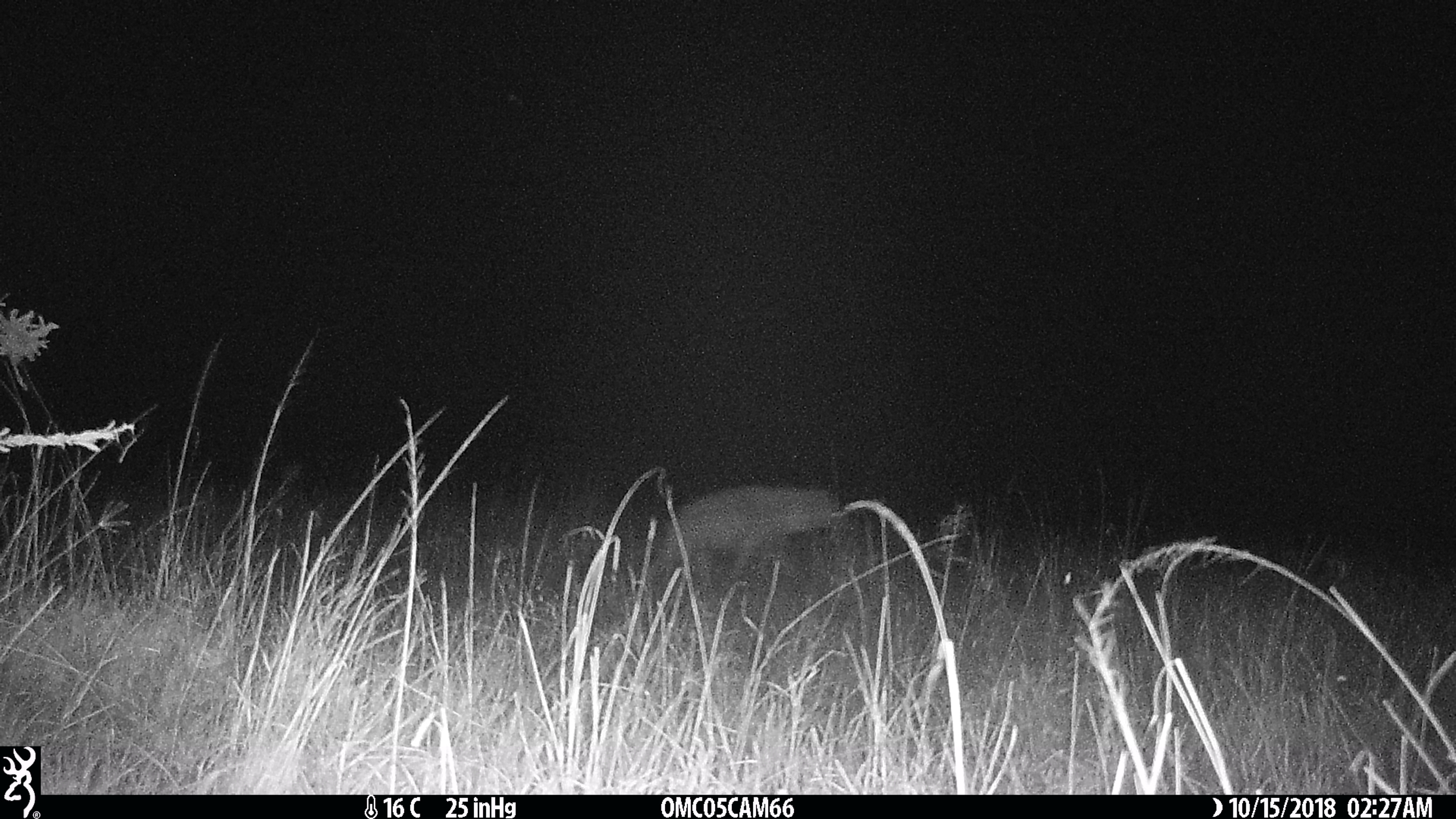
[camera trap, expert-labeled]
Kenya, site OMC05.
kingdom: Animalia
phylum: Chordata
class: Mammalia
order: Carnivora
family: Hyaenidae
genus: Crocuta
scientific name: Crocuta crocuta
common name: spotted hyena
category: hyena spotted